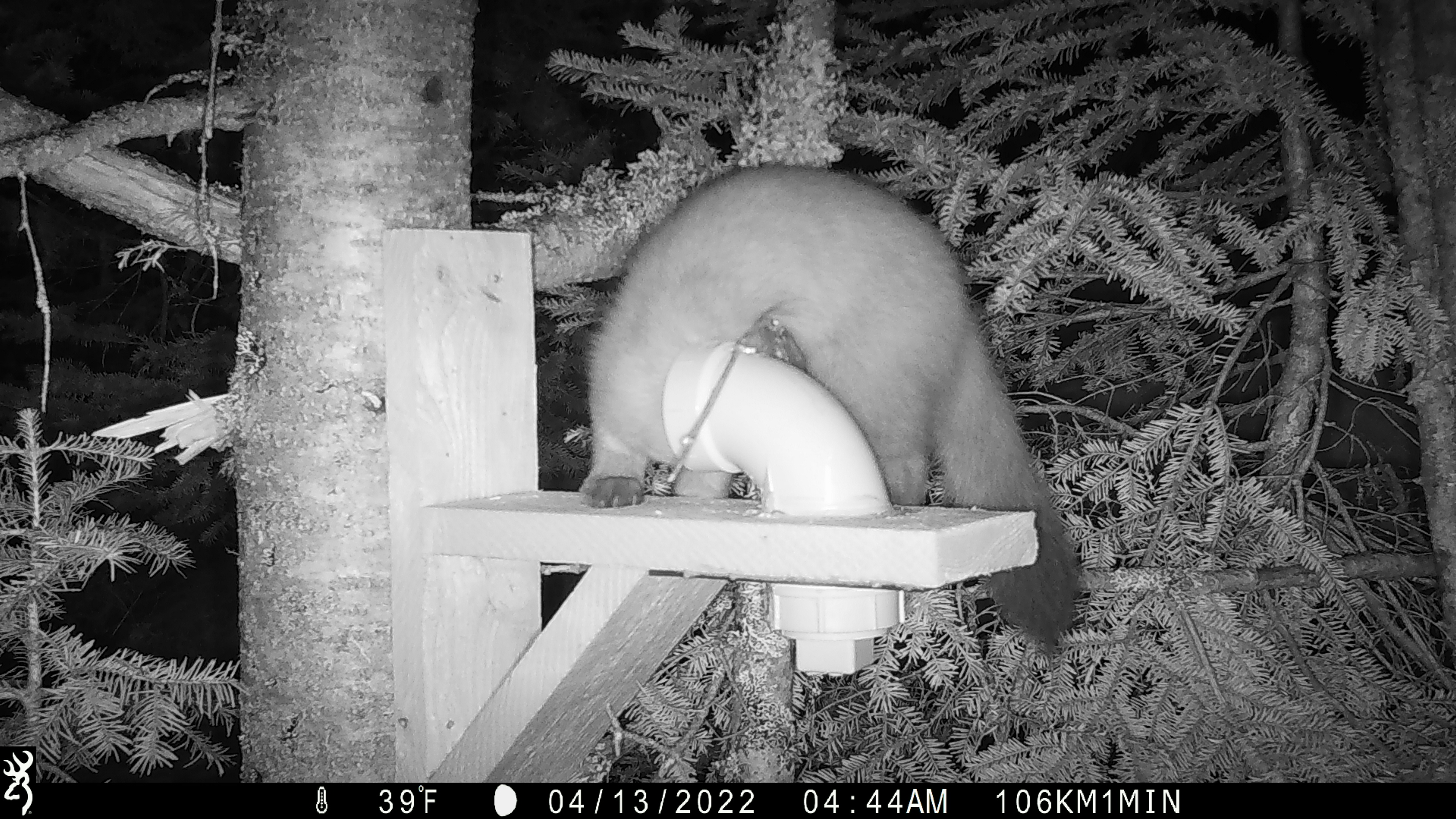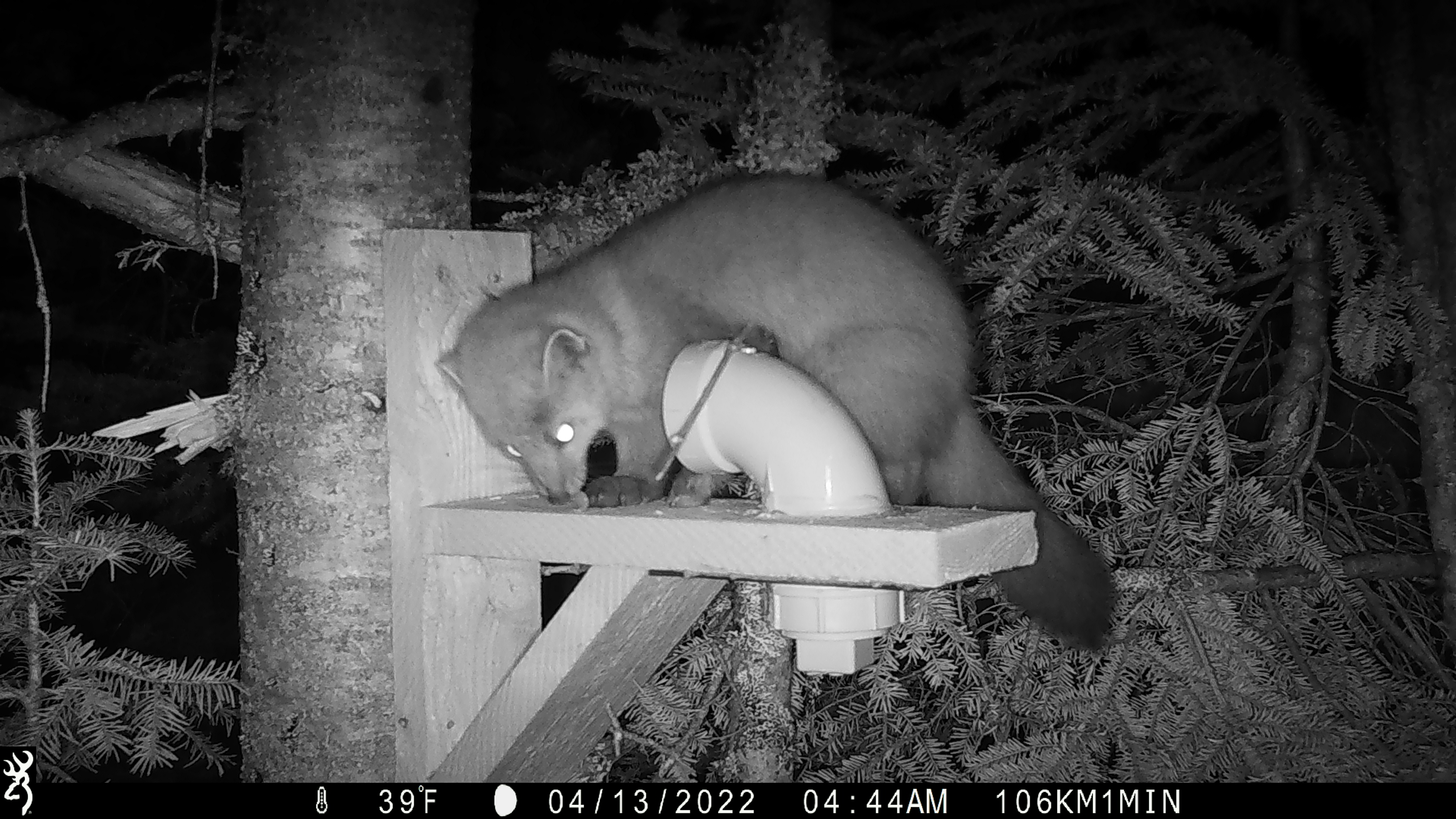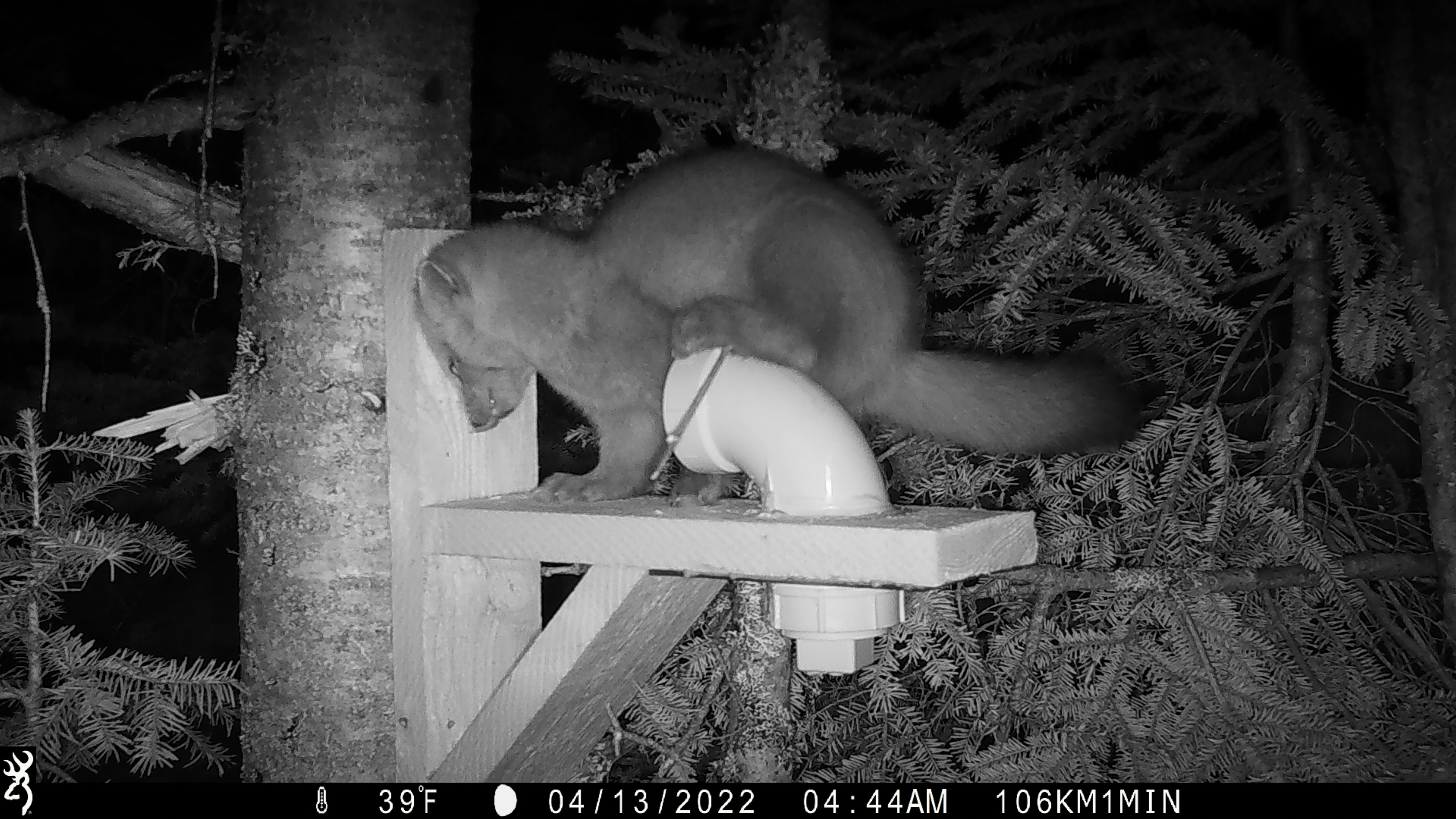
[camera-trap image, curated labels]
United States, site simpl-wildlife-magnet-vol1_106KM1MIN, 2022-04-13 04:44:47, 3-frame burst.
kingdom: Animalia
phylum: Chordata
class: Mammalia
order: Carnivora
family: Mustelidae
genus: Martes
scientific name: Martes americana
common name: american marten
American marten (Martes americana).